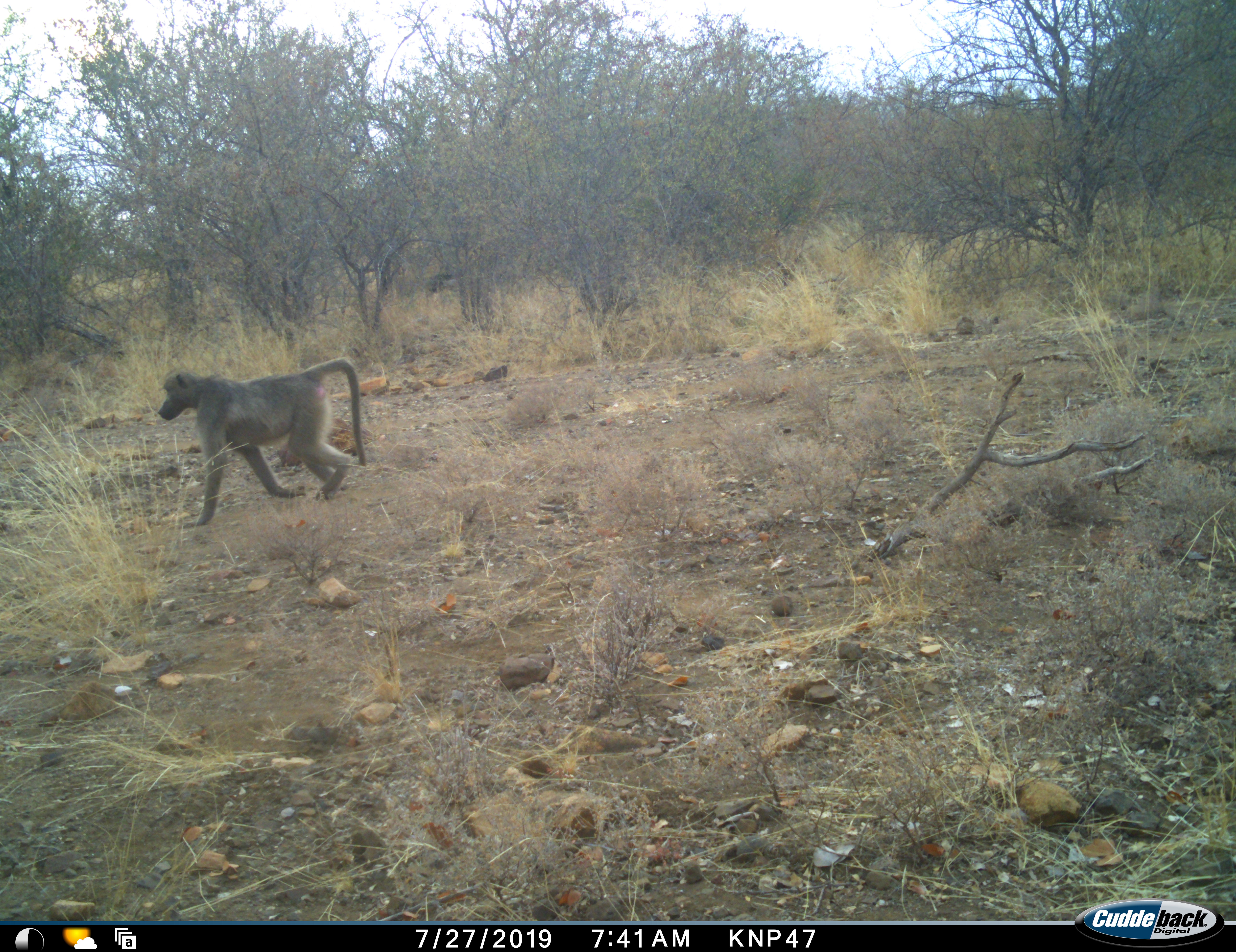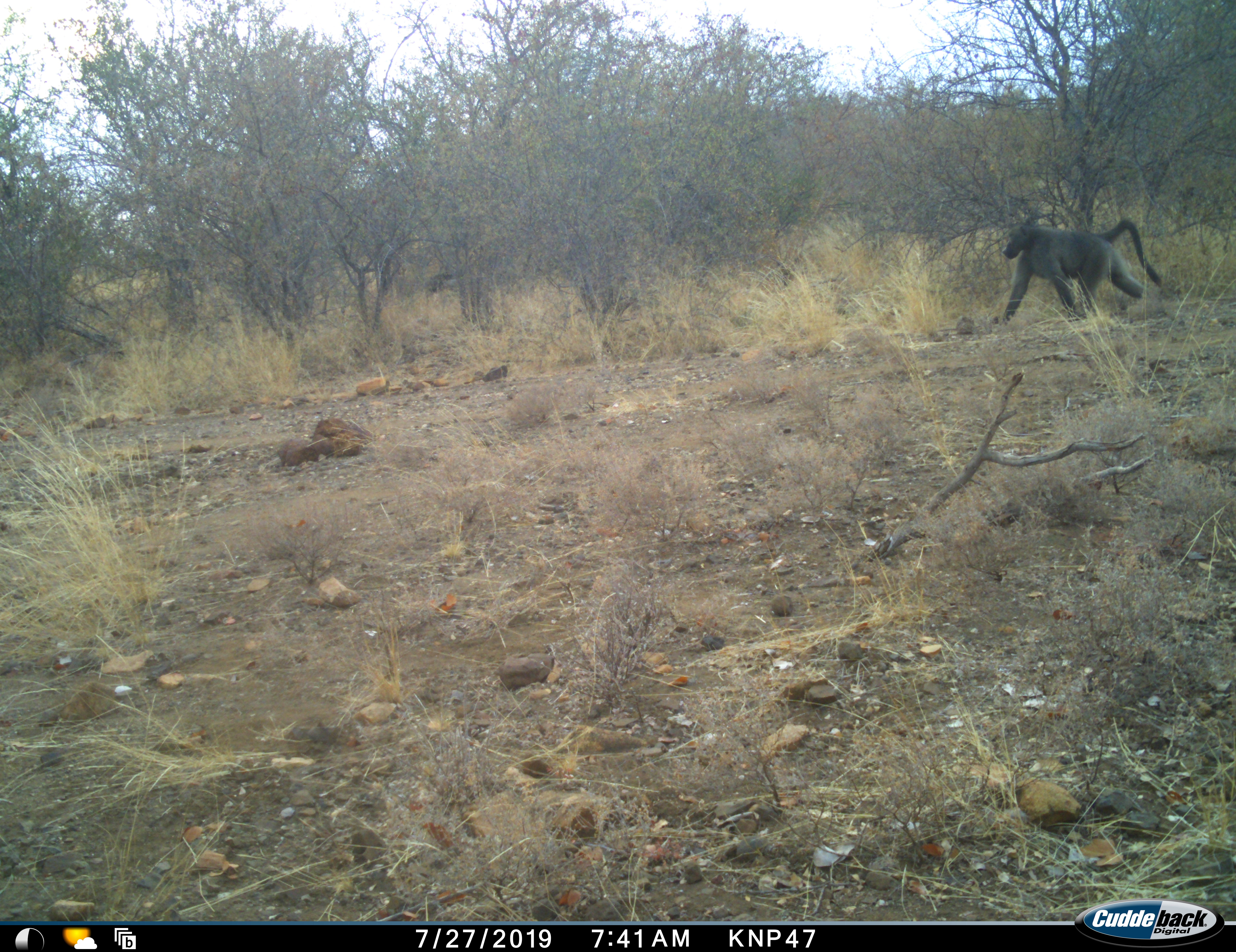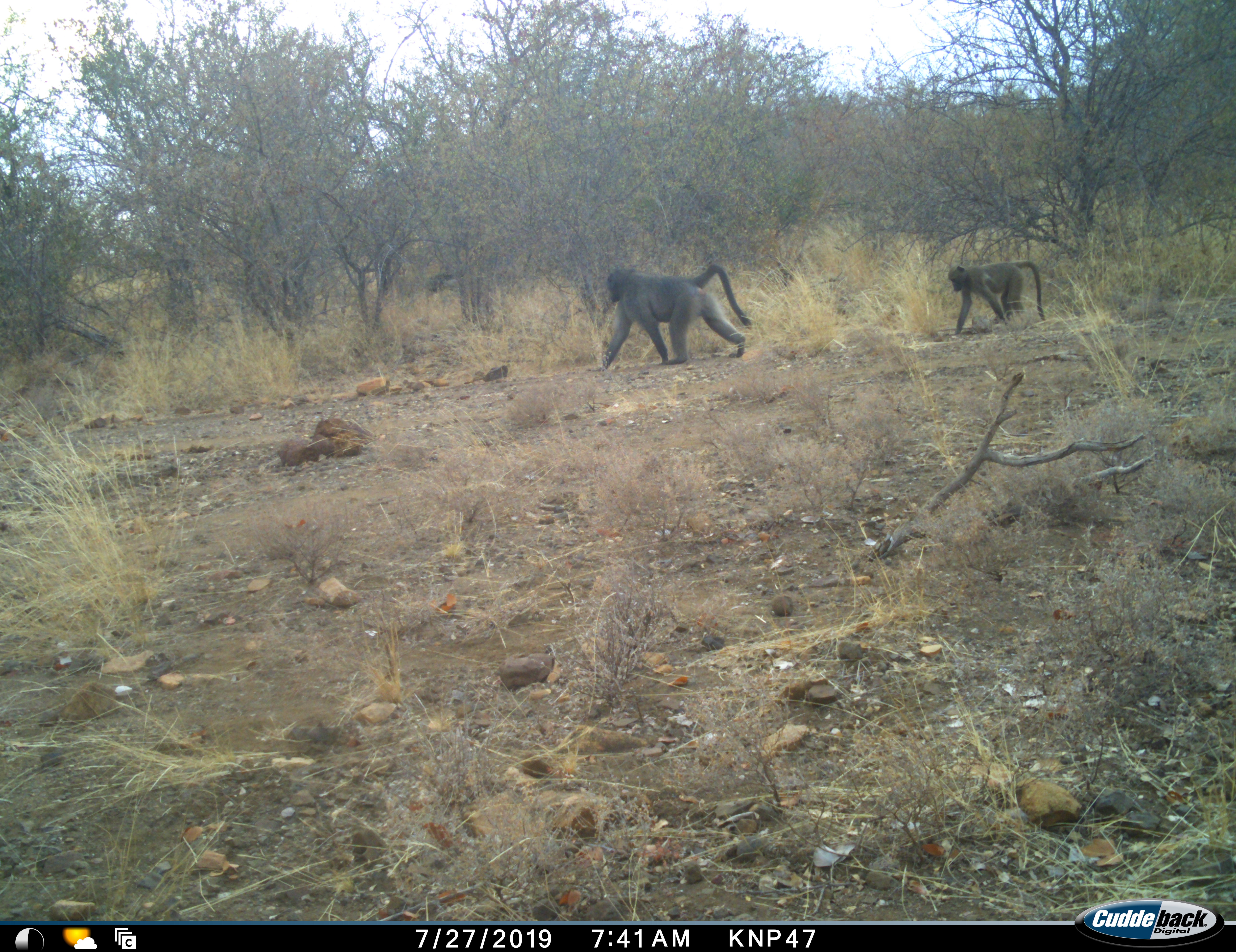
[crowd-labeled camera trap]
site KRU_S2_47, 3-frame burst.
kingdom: Animalia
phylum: Chordata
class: Mammalia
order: Primates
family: Cercopithecidae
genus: Papio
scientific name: Papio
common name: baboon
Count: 2.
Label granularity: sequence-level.